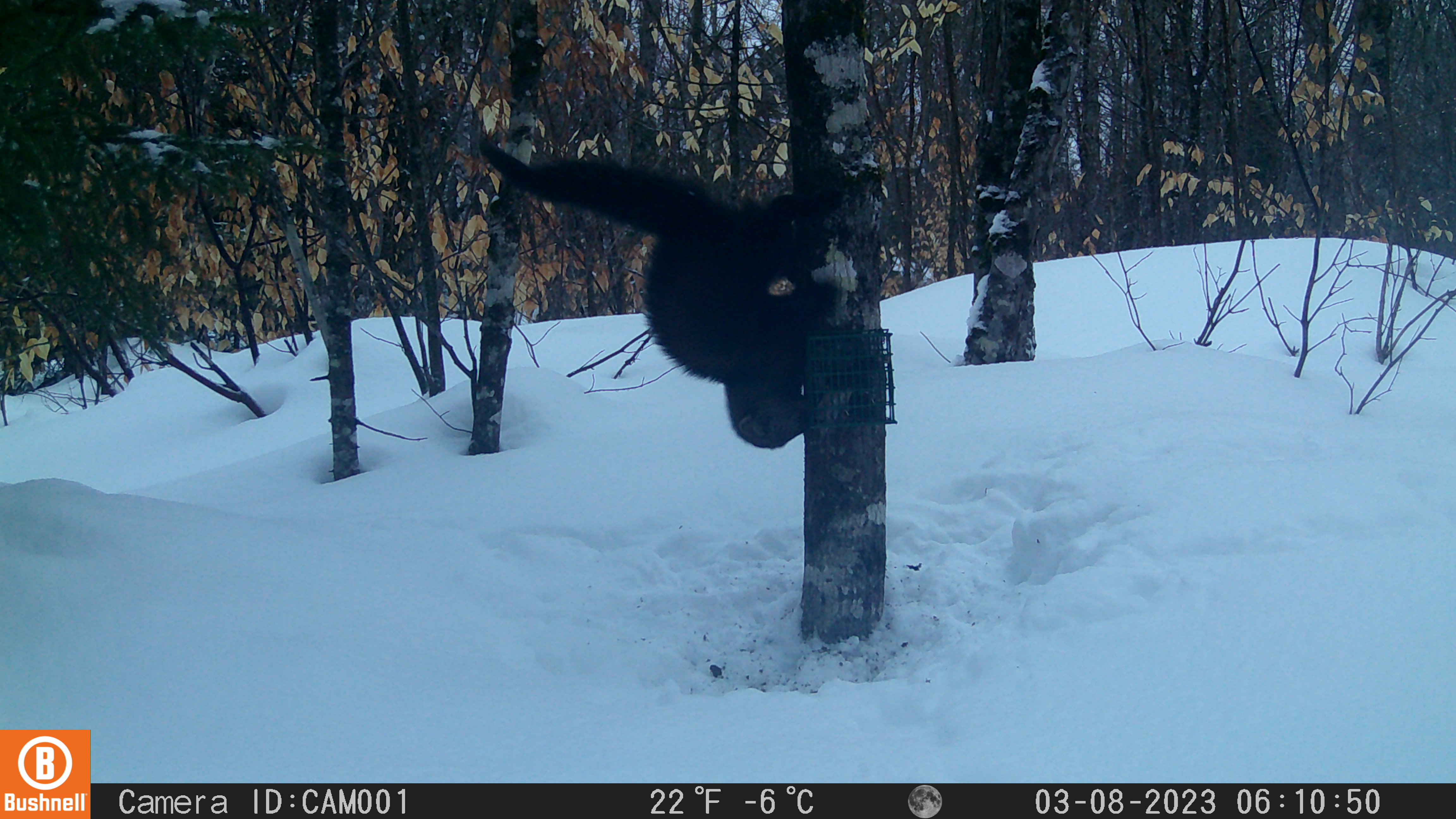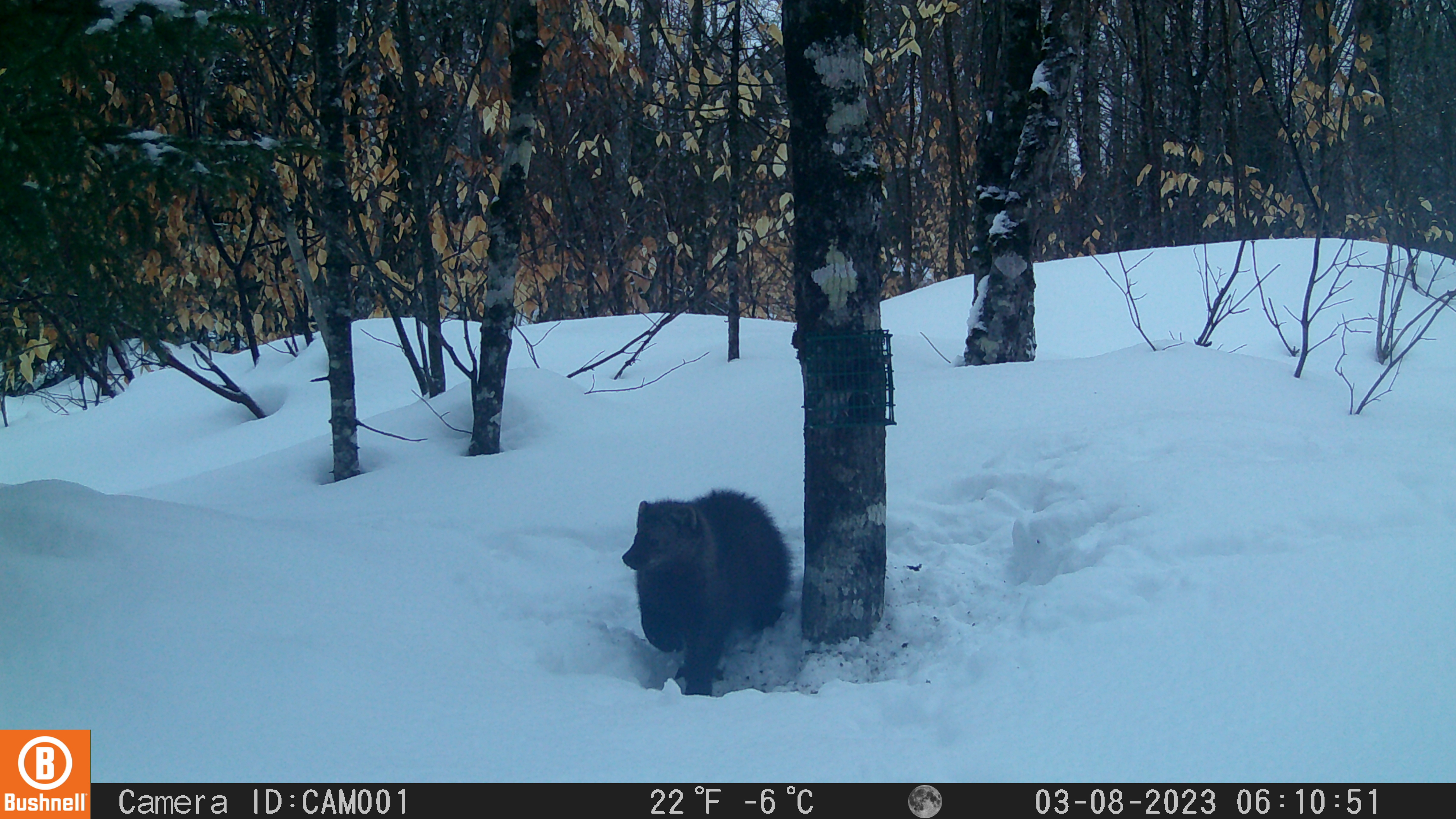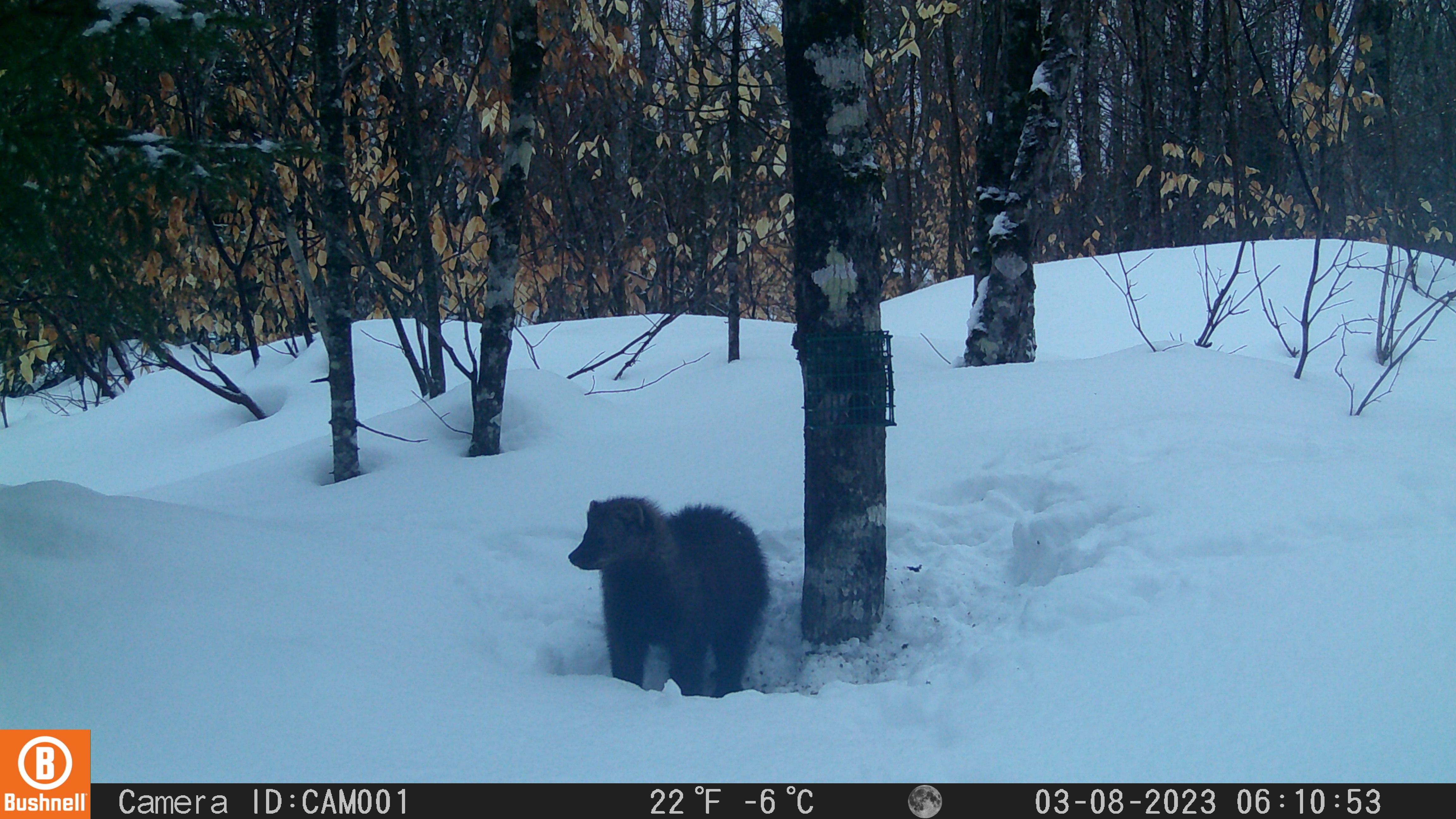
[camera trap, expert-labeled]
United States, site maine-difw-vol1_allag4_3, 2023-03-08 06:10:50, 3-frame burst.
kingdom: Animalia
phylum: Chordata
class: Mammalia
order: Carnivora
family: Mustelidae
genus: Pekania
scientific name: Pekania pennanti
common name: fisher